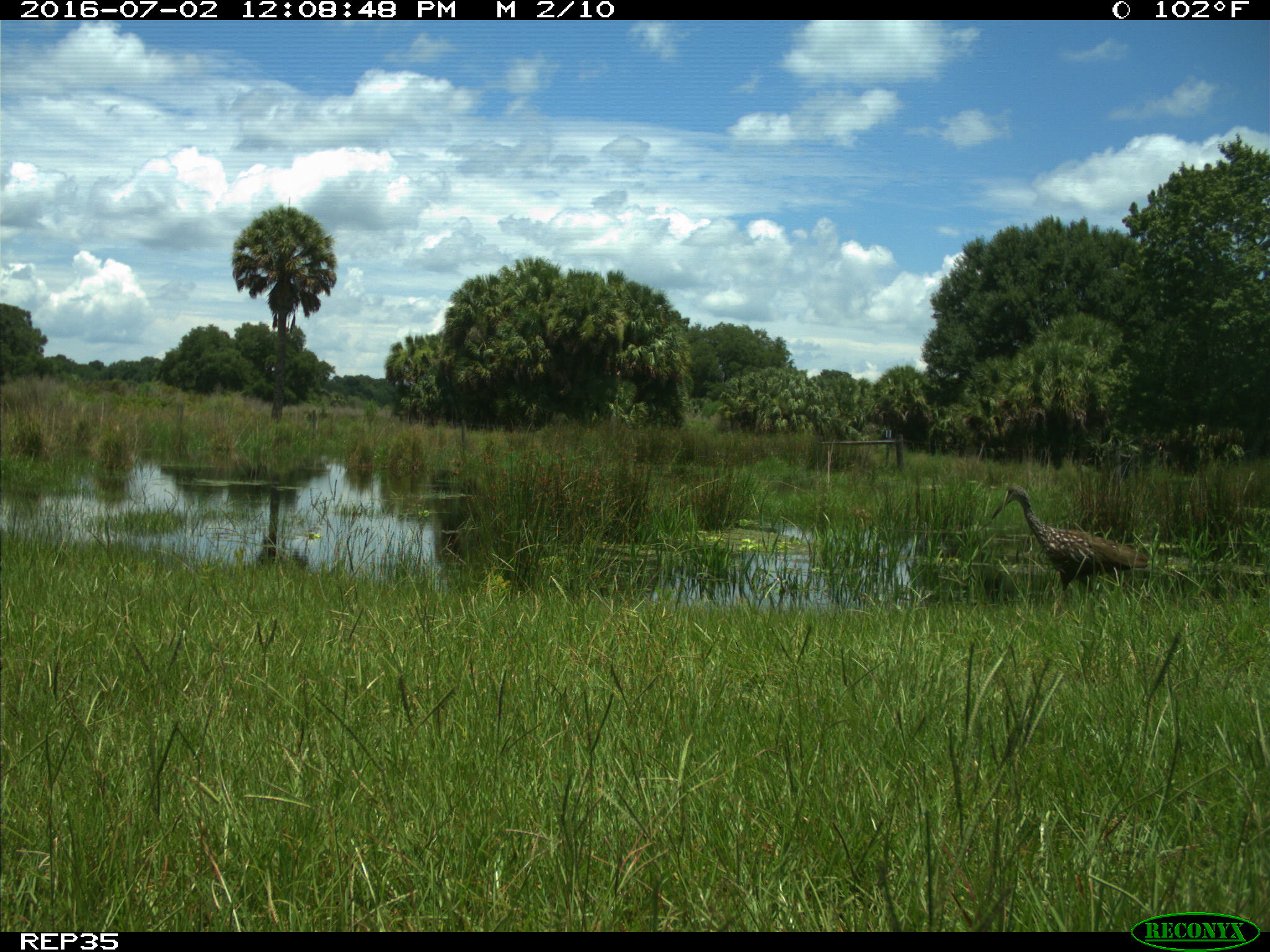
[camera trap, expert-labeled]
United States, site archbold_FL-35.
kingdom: Animalia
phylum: Chordata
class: Aves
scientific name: Aves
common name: birds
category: unidentified bird